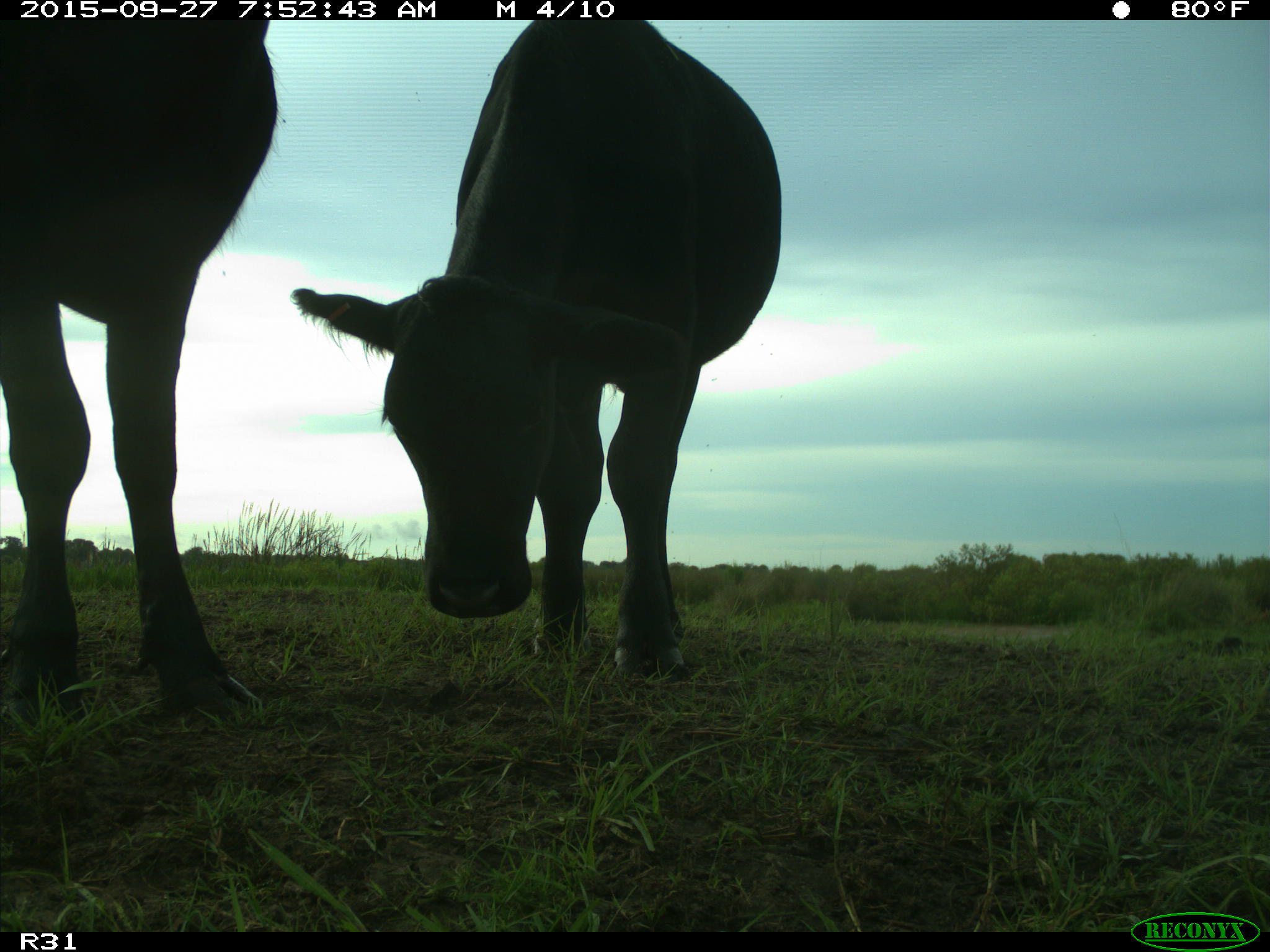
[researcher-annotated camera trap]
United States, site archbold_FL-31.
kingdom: Animalia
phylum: Chordata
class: Mammalia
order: Artiodactyla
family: Bovidae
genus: Bos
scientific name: Bos taurus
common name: domestic cow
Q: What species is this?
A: Bos taurus (domestic cow).